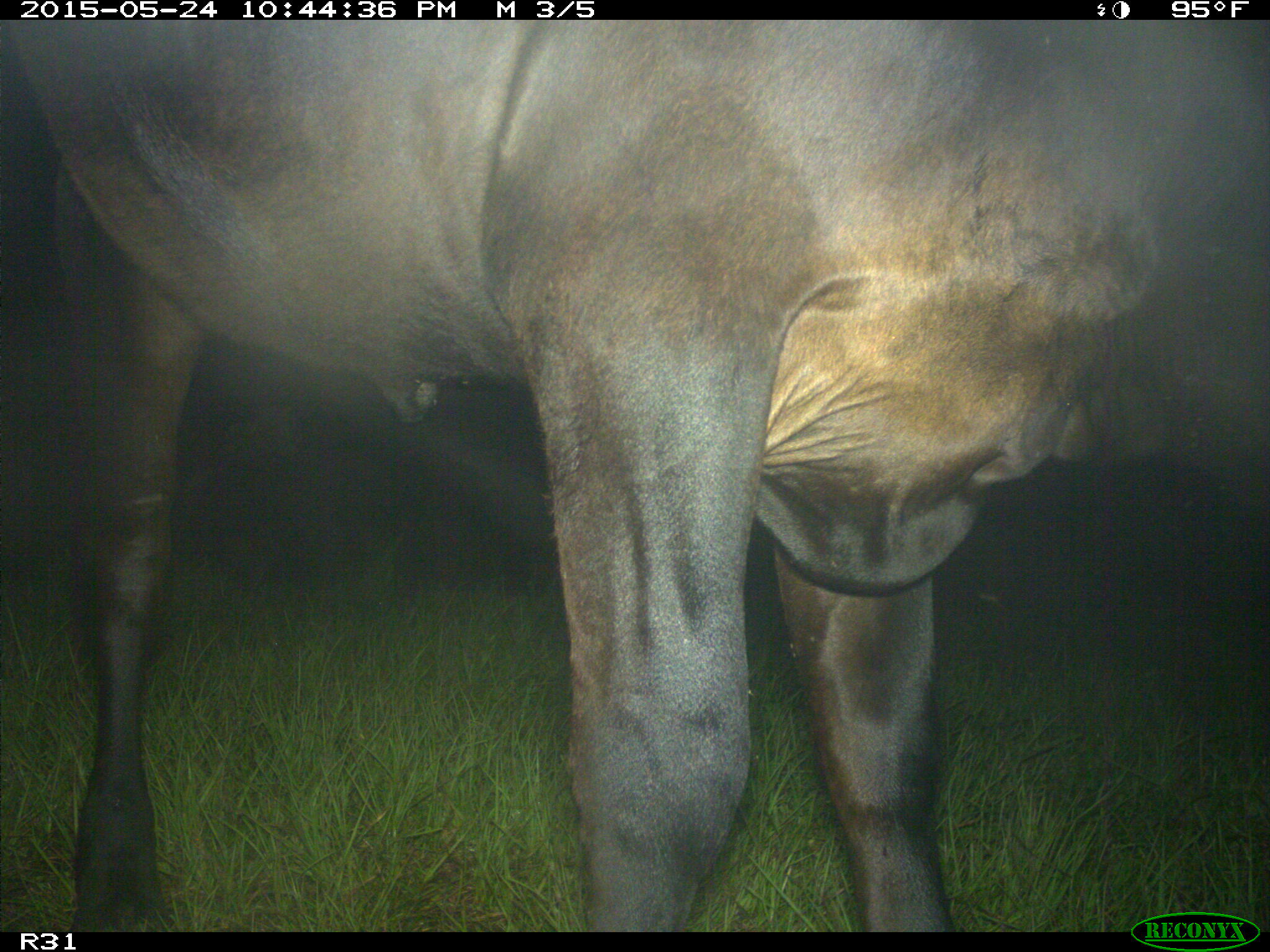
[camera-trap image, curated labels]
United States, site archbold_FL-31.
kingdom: Animalia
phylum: Chordata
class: Mammalia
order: Artiodactyla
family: Bovidae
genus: Bos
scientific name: Bos taurus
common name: domestic cow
Bos taurus (domestic cow).